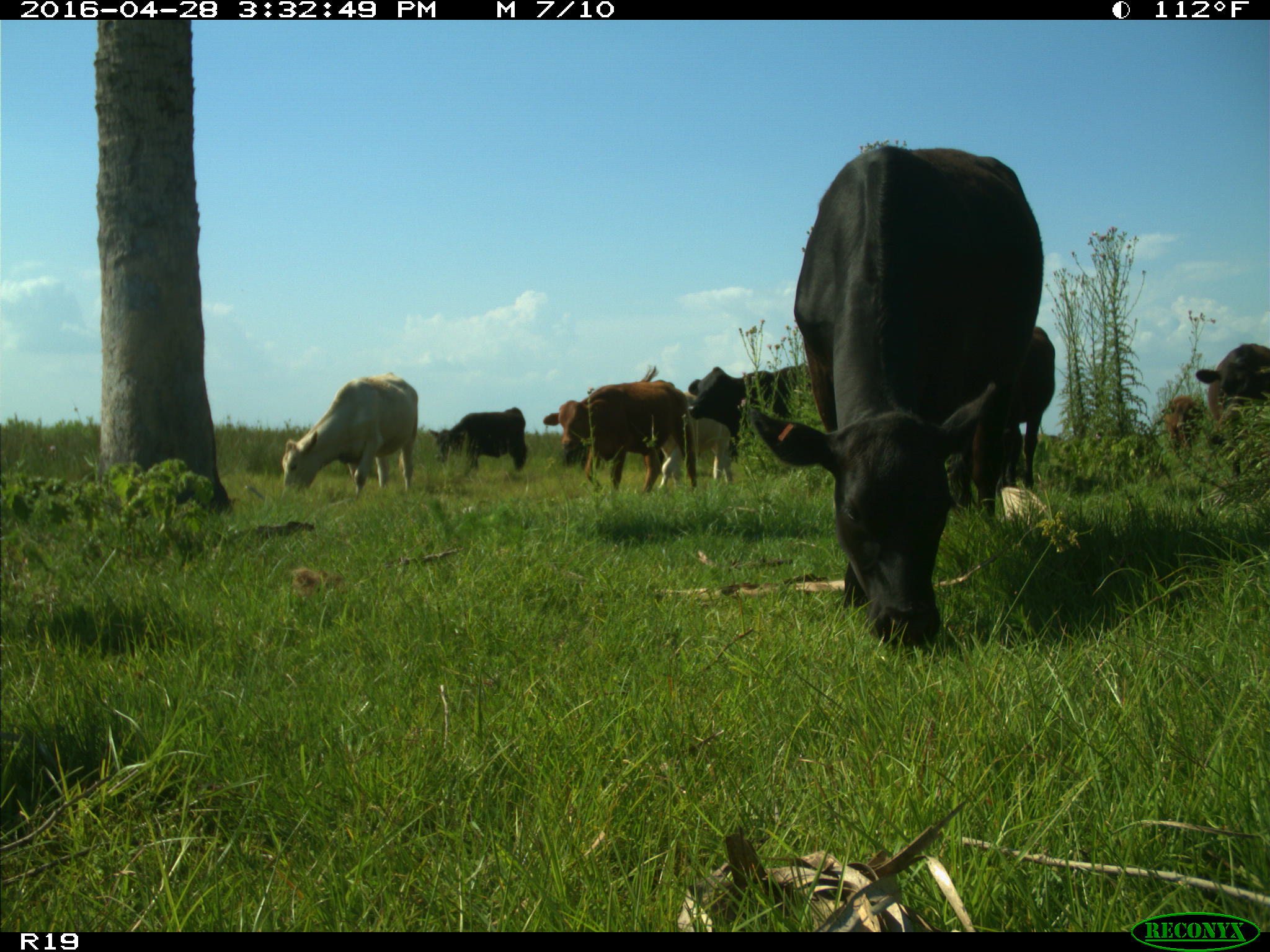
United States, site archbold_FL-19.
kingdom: Animalia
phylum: Chordata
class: Mammalia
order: Artiodactyla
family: Bovidae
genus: Bos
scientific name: Bos taurus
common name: domestic cow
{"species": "Bos taurus (domestic cow)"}